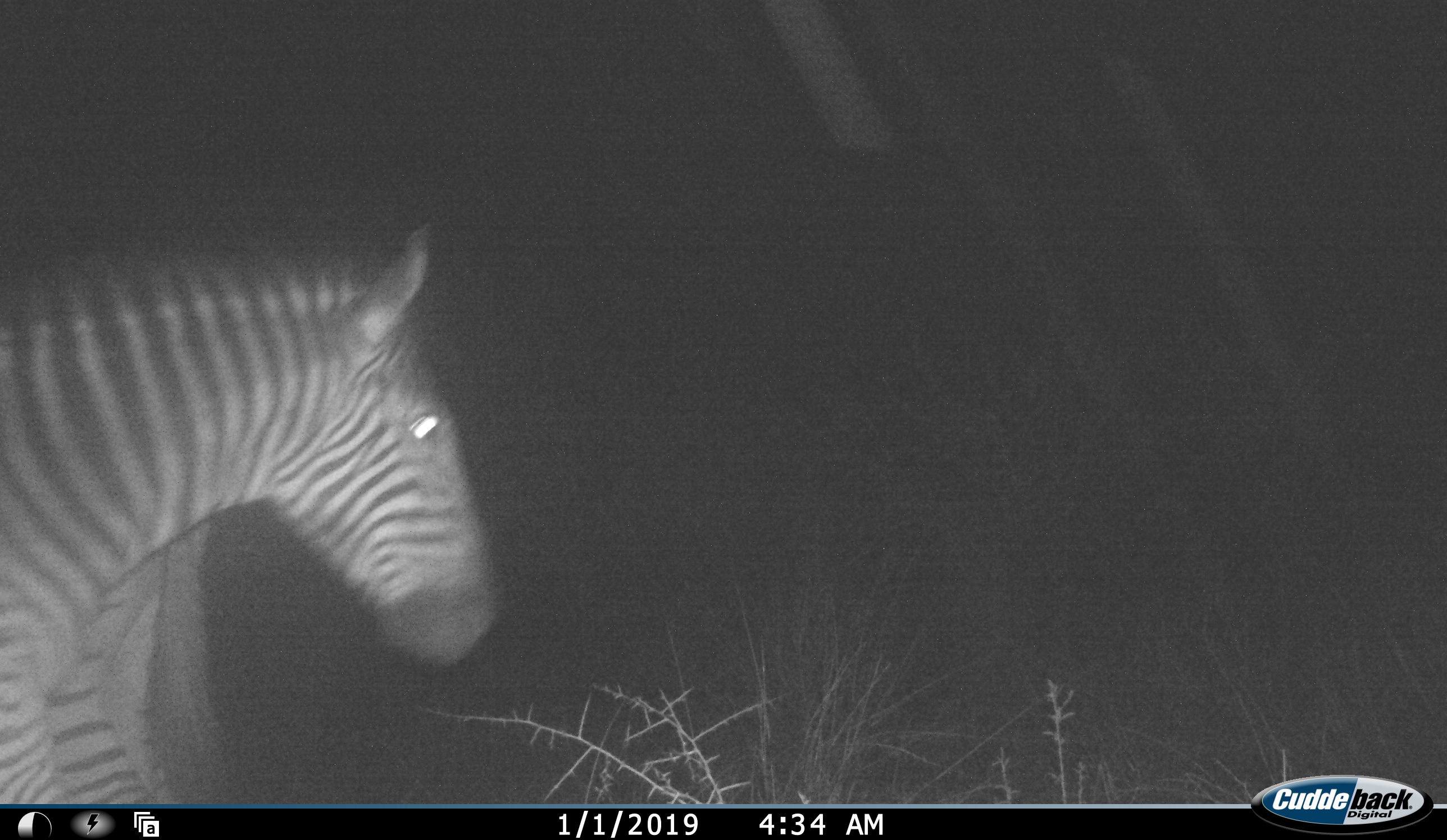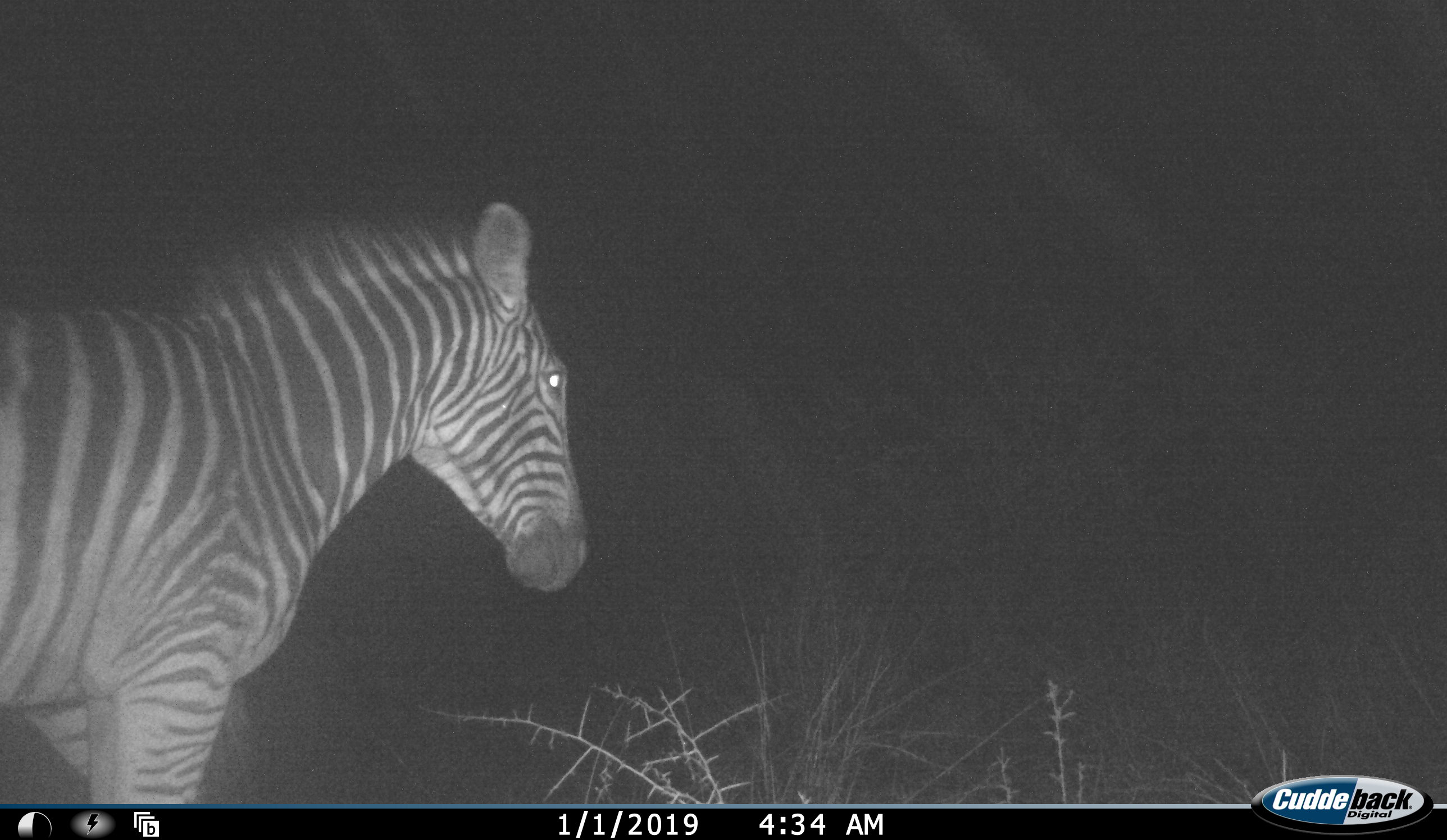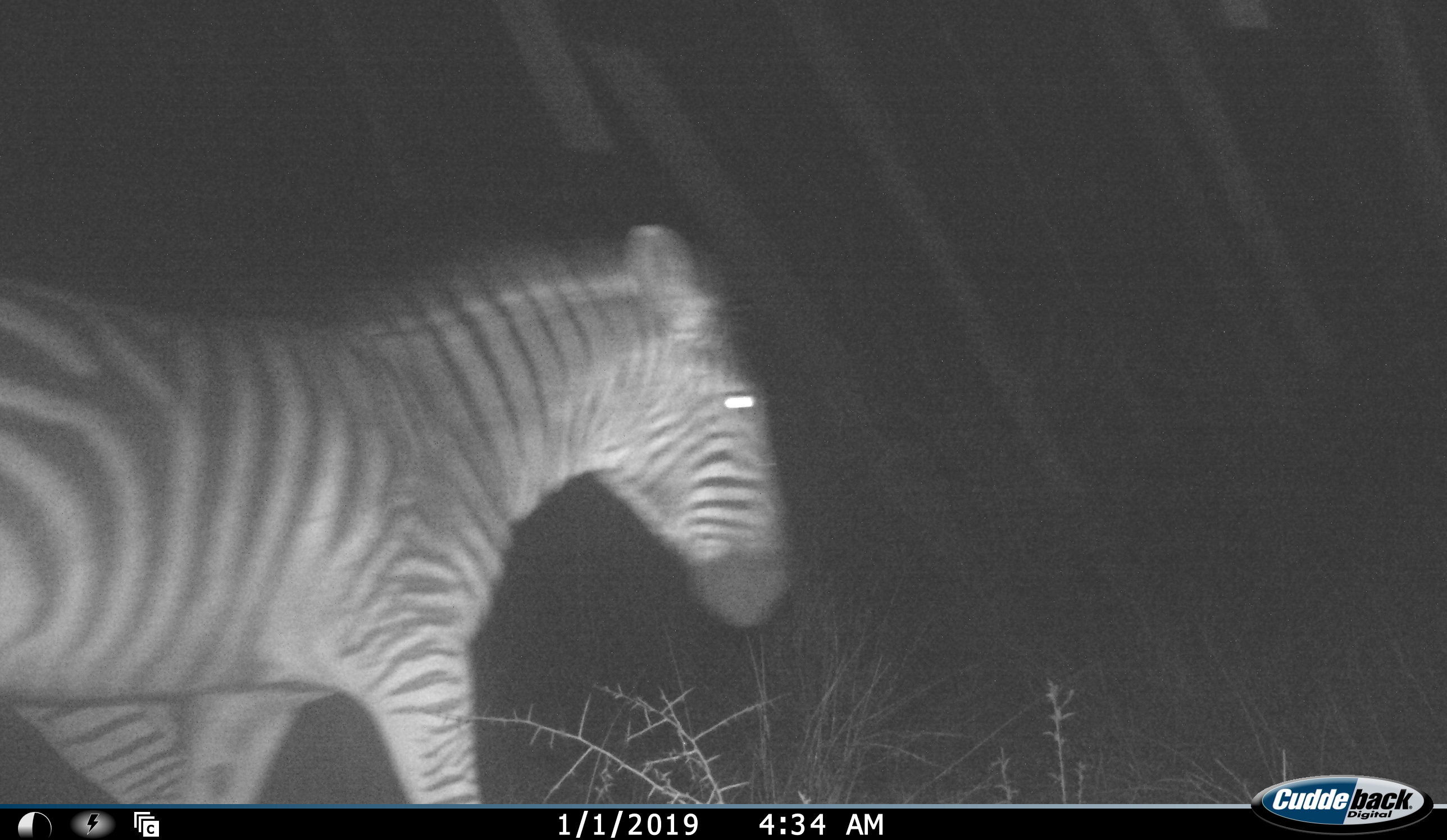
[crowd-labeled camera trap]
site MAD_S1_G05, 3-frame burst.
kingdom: Animalia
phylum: Chordata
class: Mammalia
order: Perissodactyla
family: Equidae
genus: Equus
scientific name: Equus quagga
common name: plains zebra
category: zebraplains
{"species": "zebraplains (plains zebra) (Equus quagga)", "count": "1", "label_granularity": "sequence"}